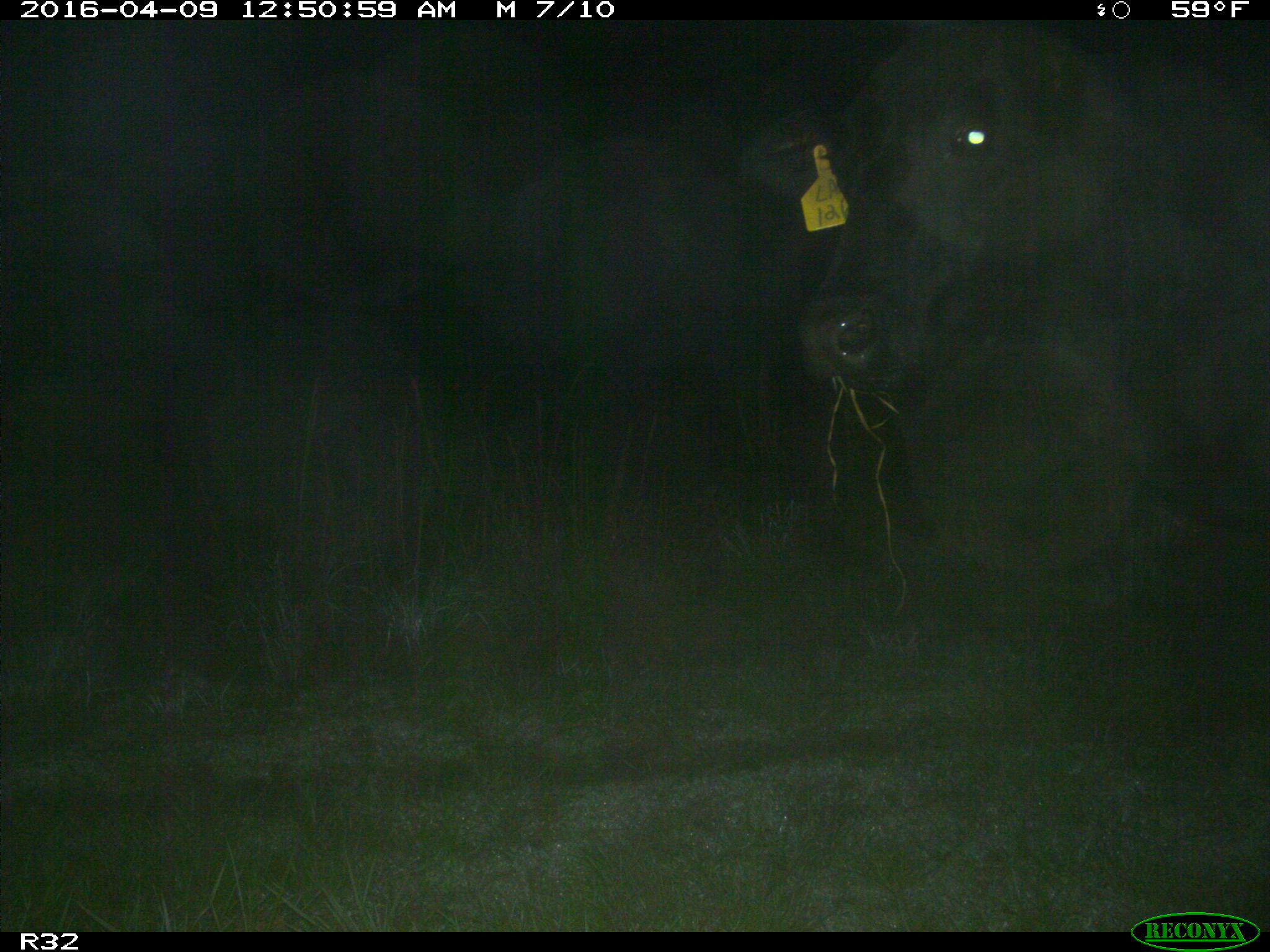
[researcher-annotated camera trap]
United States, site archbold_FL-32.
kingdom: Animalia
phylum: Chordata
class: Mammalia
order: Artiodactyla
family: Bovidae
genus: Bos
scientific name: Bos taurus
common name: domestic cow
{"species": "Bos taurus (domestic cow)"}